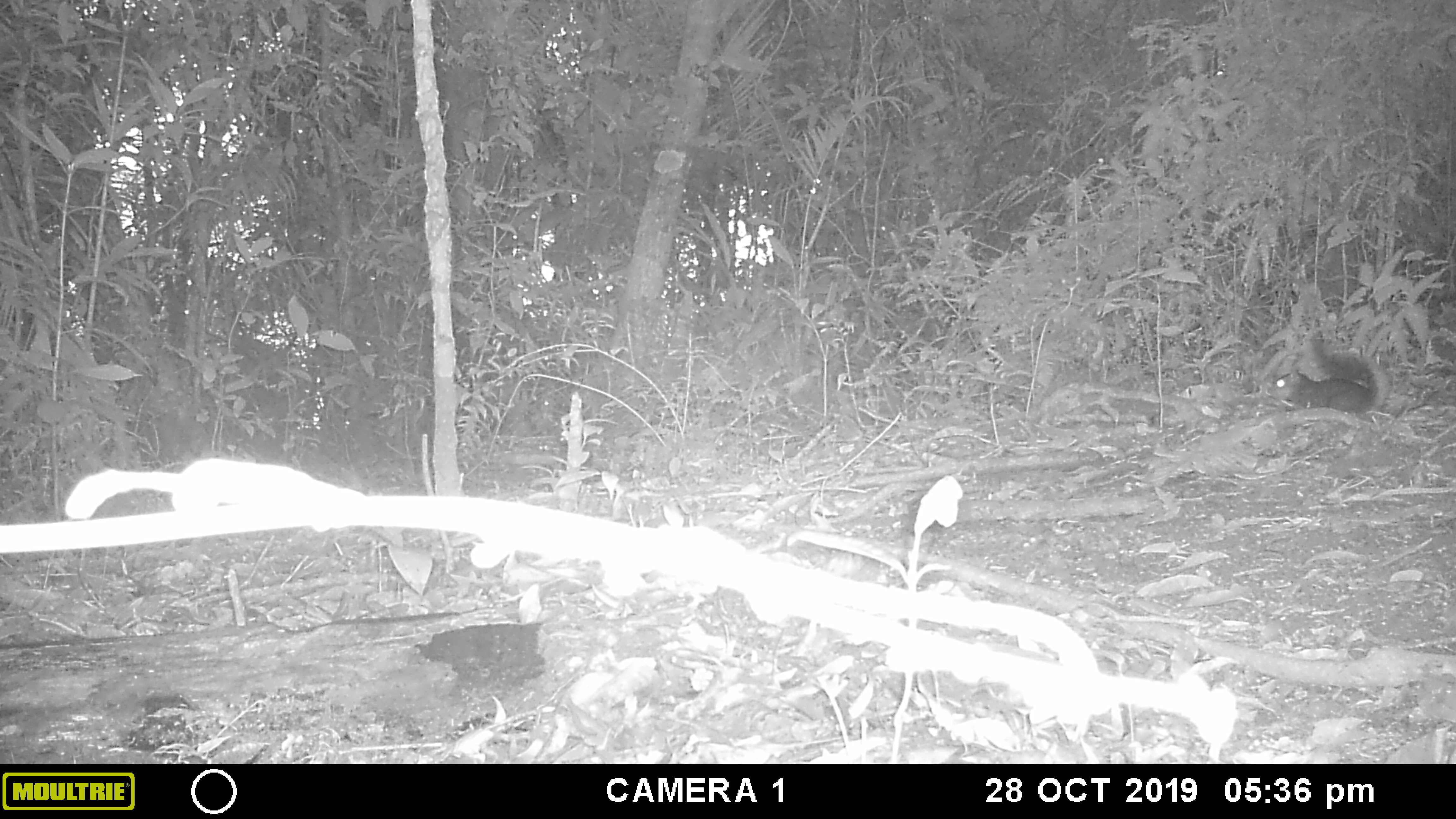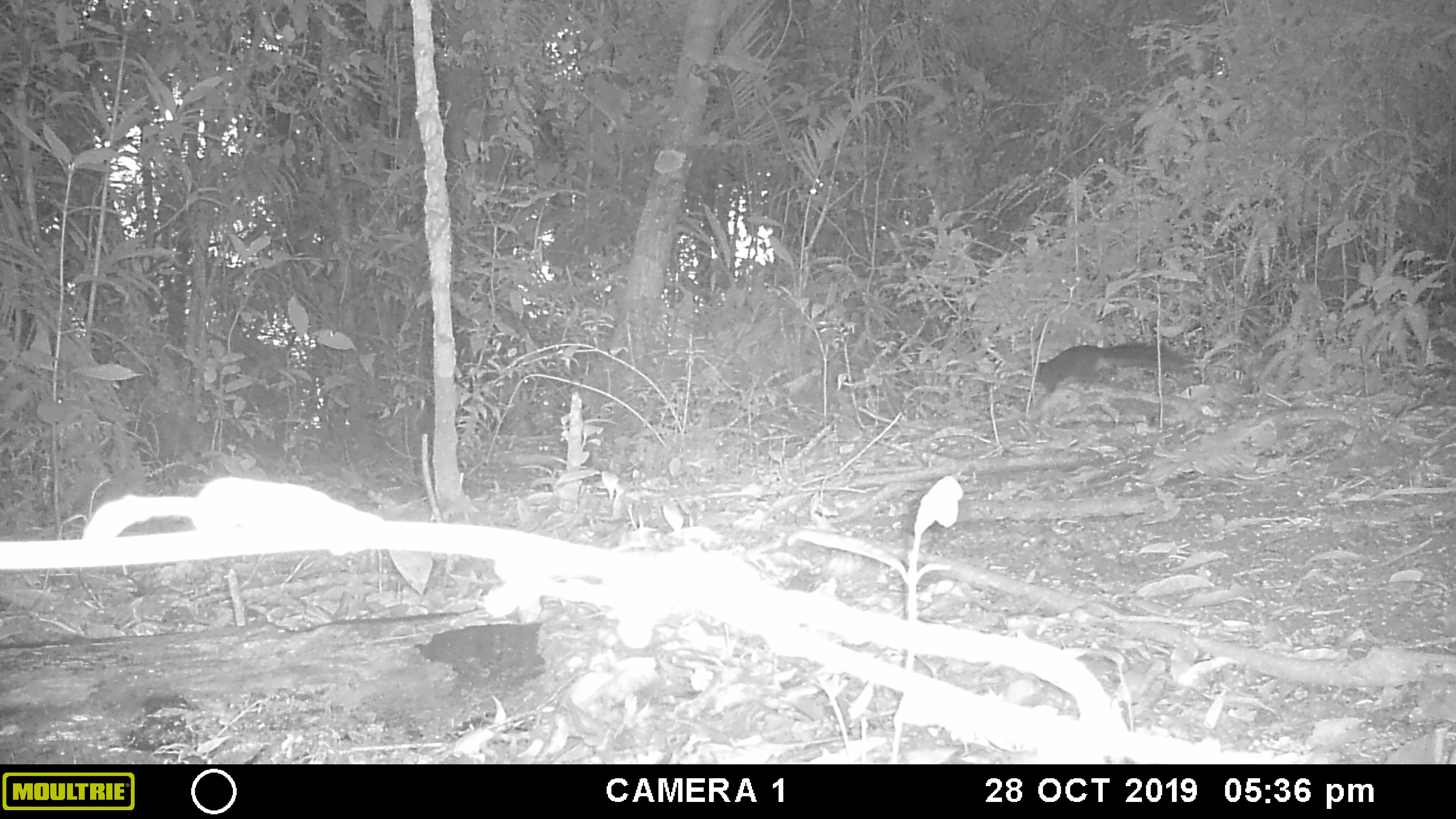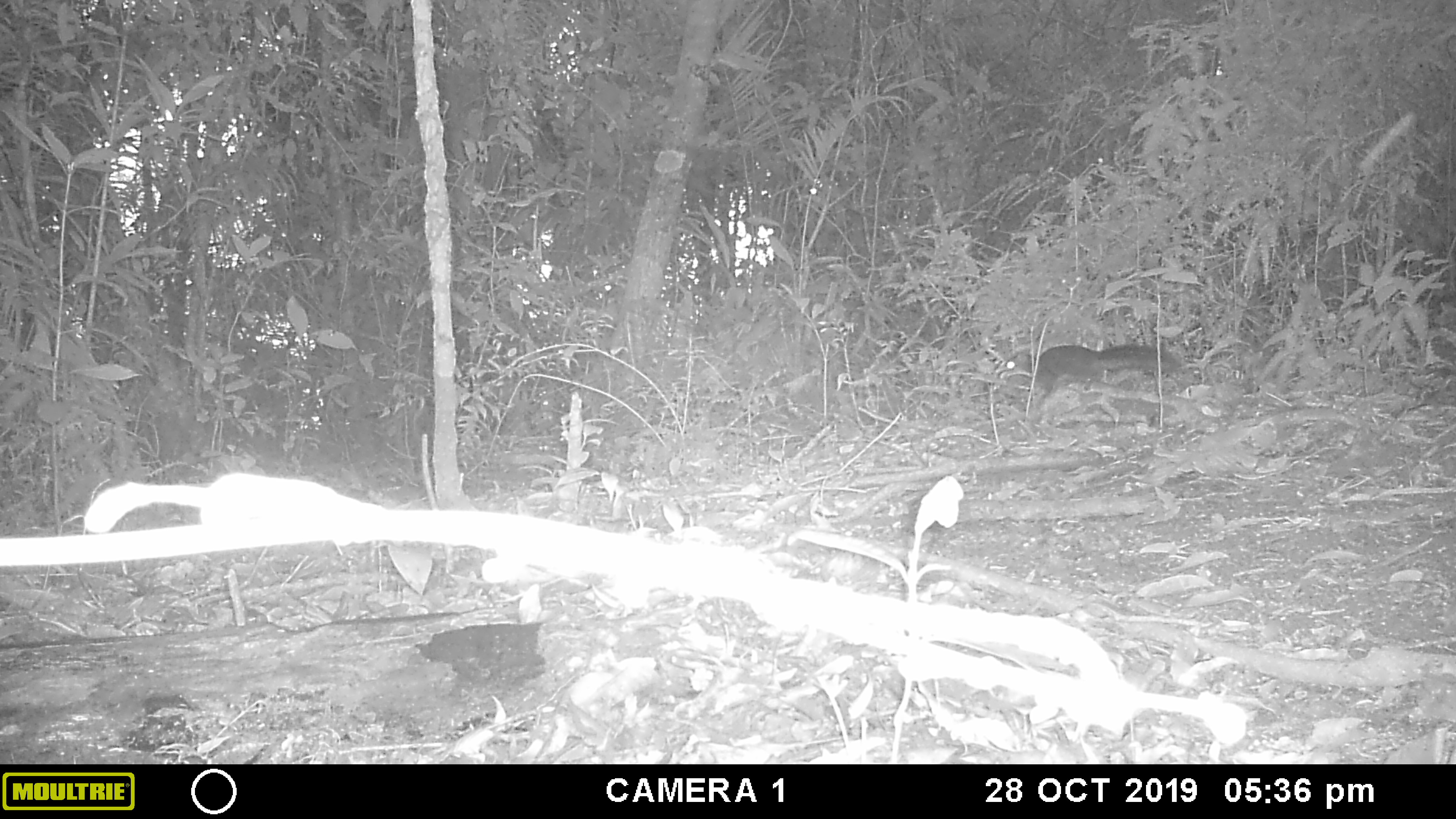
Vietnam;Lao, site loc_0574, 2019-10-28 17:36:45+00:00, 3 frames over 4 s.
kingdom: Animalia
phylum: Chordata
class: Mammalia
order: Rodentia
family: Sciuridae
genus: Dremomys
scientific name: Dremomys rufigenis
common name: red-cheeked squirrel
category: red cheeked squirrel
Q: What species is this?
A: Red cheeked squirrel (red-cheeked squirrel) (Dremomys rufigenis).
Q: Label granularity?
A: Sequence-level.